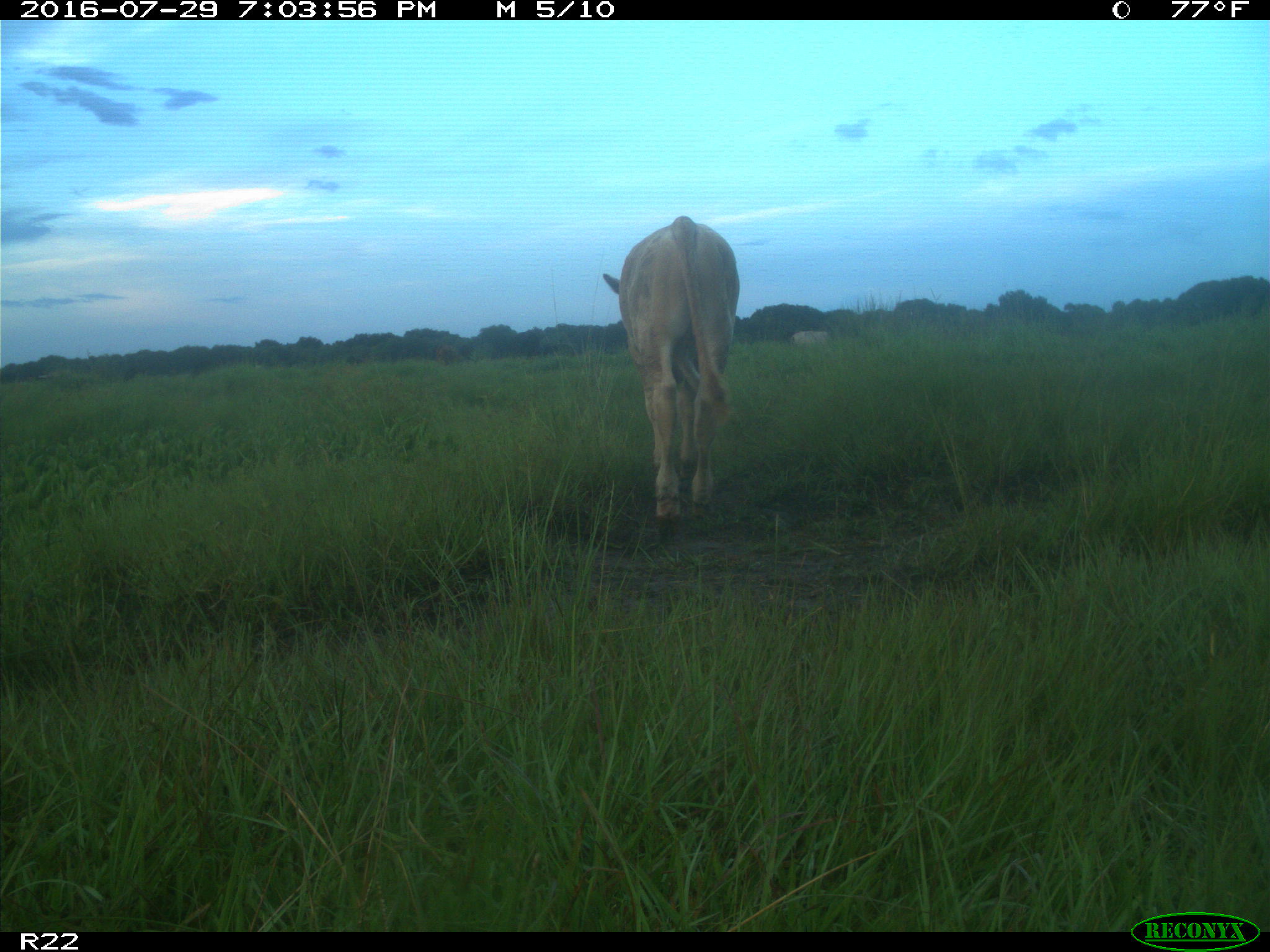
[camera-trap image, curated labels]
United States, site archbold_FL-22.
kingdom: Animalia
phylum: Chordata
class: Mammalia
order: Artiodactyla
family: Bovidae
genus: Bos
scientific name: Bos taurus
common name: domestic cow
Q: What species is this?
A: Bos taurus (domestic cow).